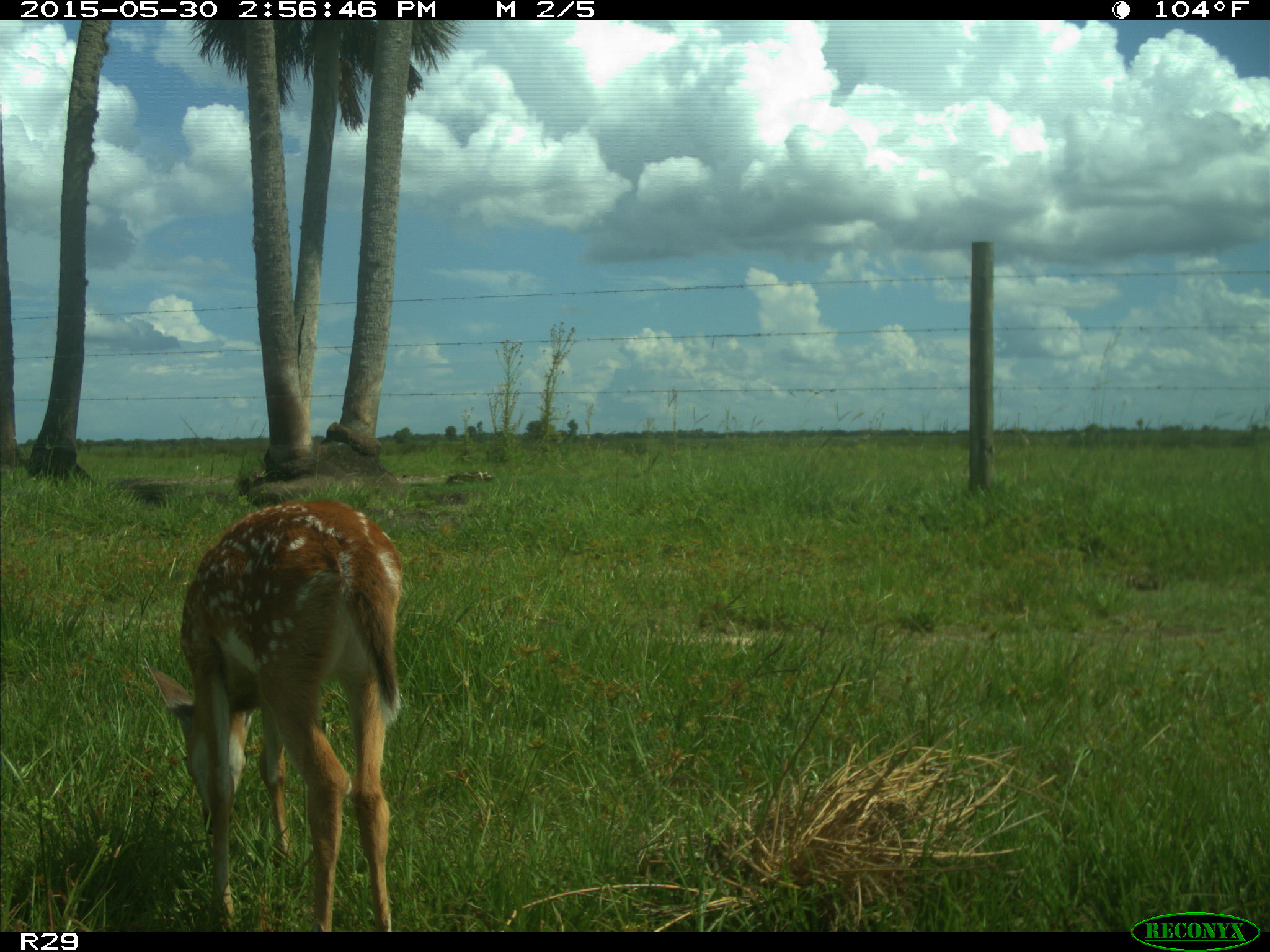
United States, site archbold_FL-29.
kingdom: Animalia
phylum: Chordata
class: Mammalia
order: Artiodactyla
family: Cervidae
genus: Odocoileus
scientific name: Odocoileus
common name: deer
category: unidentified deer